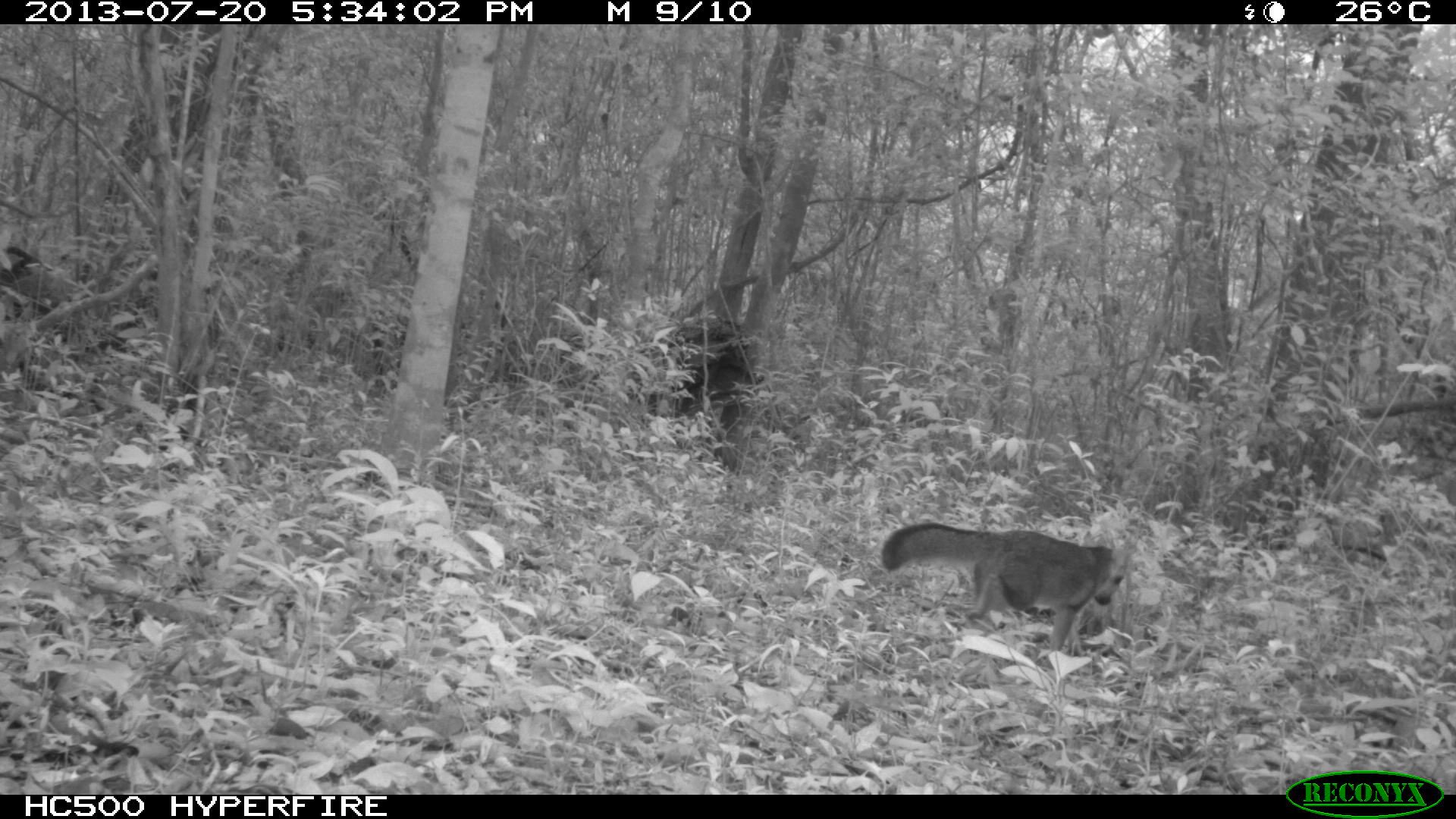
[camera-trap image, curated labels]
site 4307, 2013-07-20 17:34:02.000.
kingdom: Animalia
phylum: Chordata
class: Mammalia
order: Carnivora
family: Canidae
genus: Urocyon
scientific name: Urocyon cinereoargenteus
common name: gray fox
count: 1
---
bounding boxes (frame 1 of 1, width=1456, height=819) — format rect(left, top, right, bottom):
urocyon cinereoargenteus: rect(879, 520, 1127, 648)